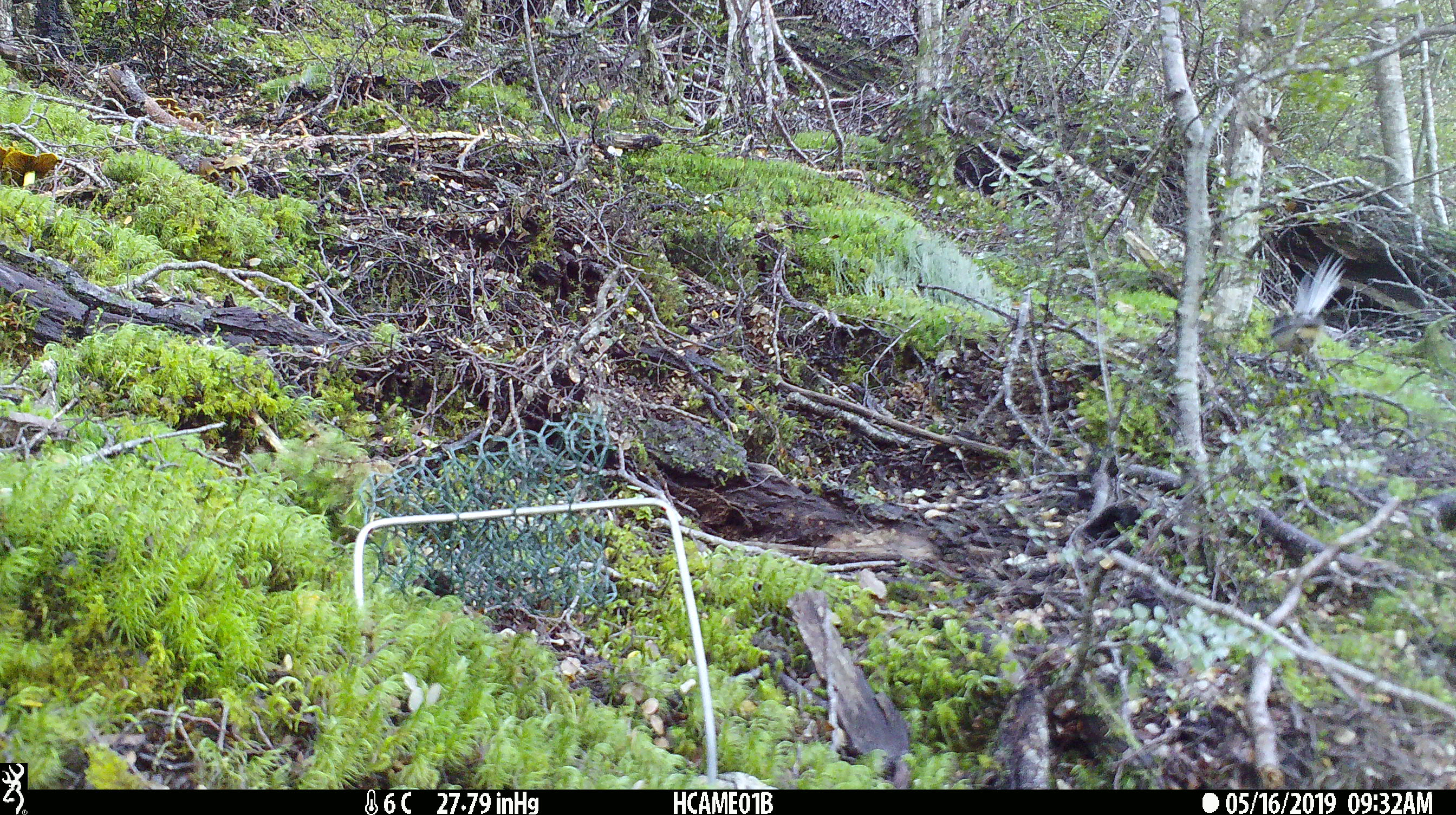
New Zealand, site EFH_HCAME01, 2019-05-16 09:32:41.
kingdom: Animalia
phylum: Chordata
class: Aves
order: Passeriformes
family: Rhipiduridae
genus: Rhipidura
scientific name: Rhipidura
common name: fantails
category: fantail